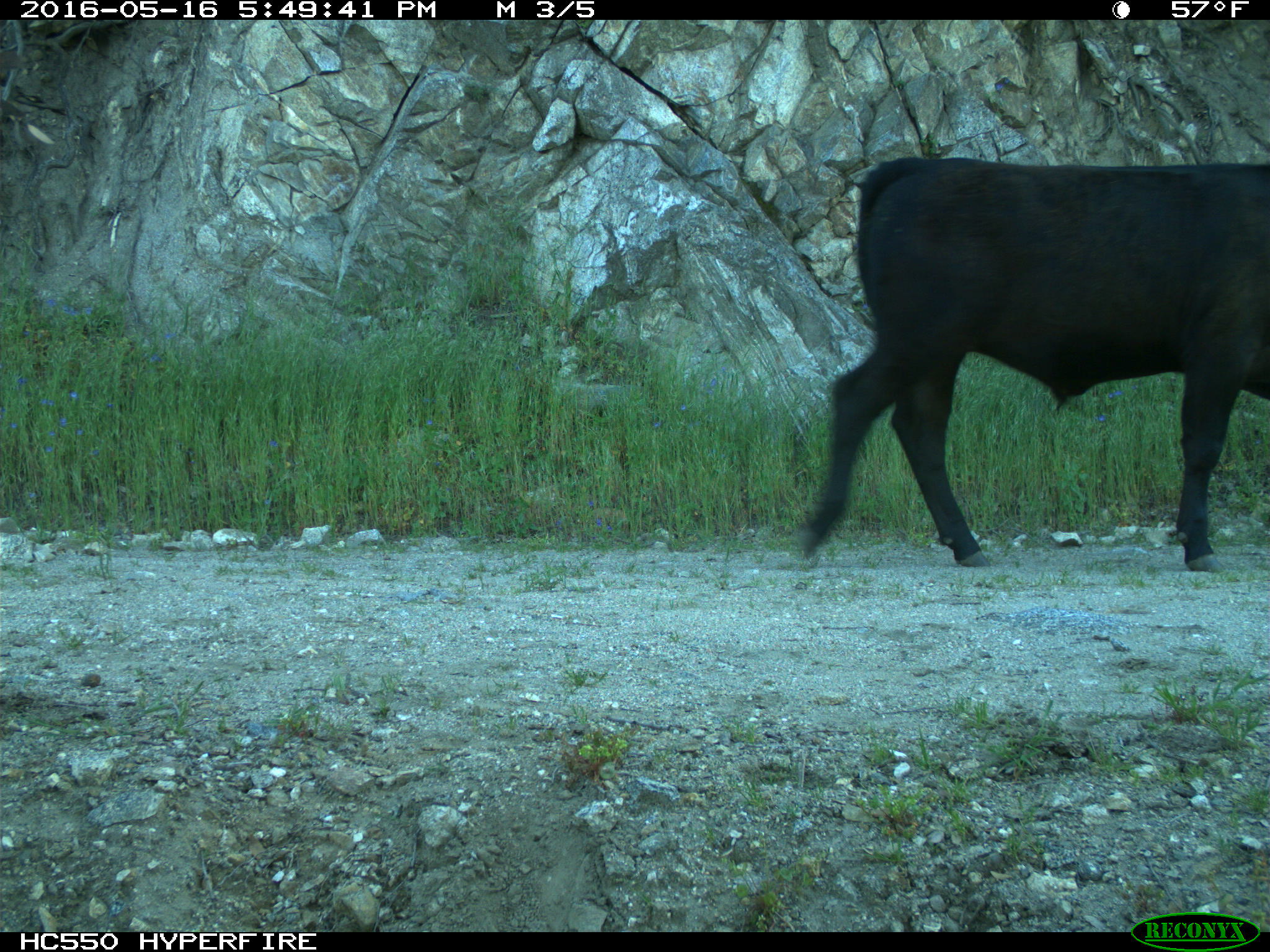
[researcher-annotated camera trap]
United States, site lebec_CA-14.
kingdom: Animalia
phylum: Chordata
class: Mammalia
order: Artiodactyla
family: Bovidae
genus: Bos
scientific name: Bos taurus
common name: domestic cow